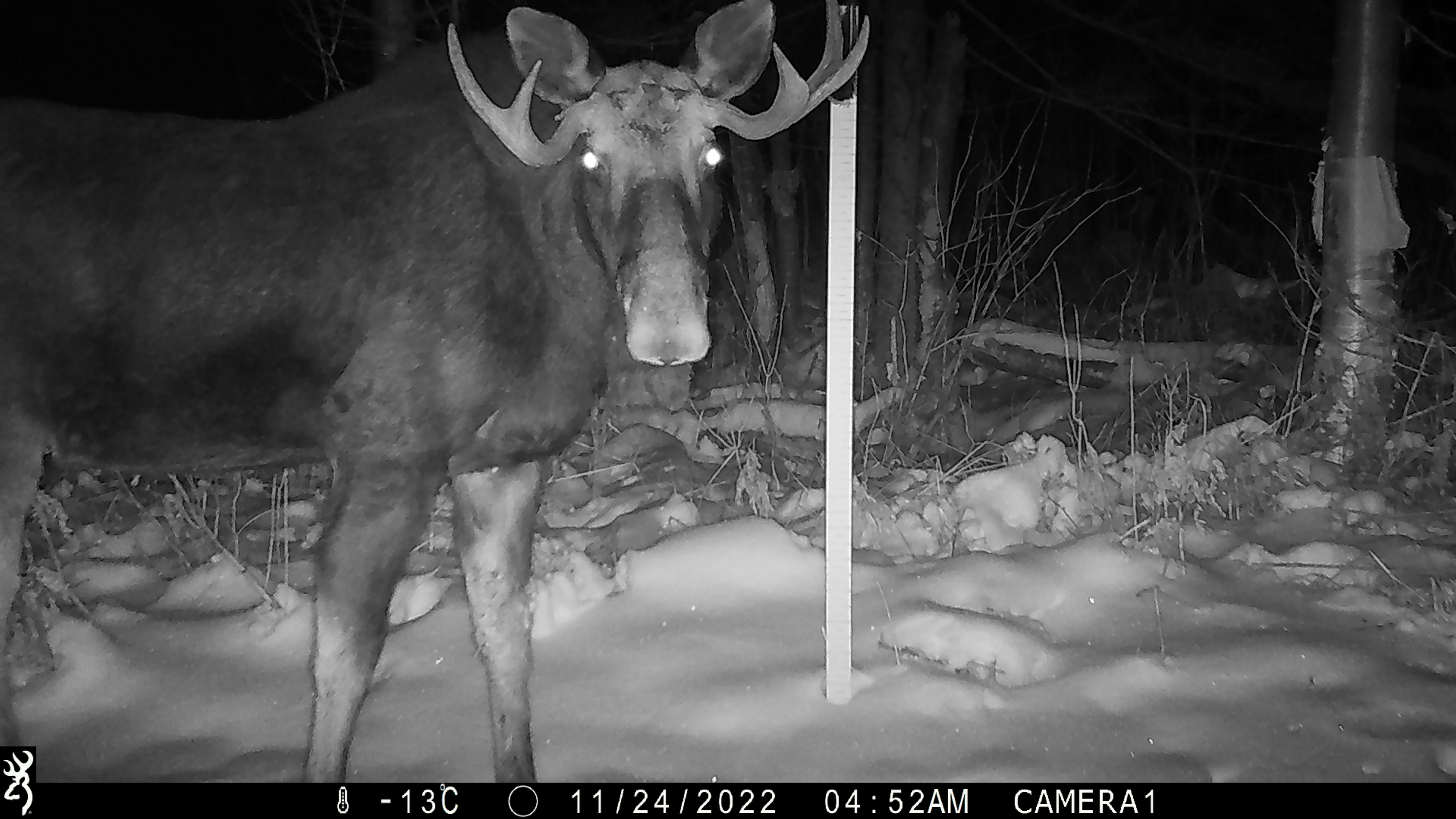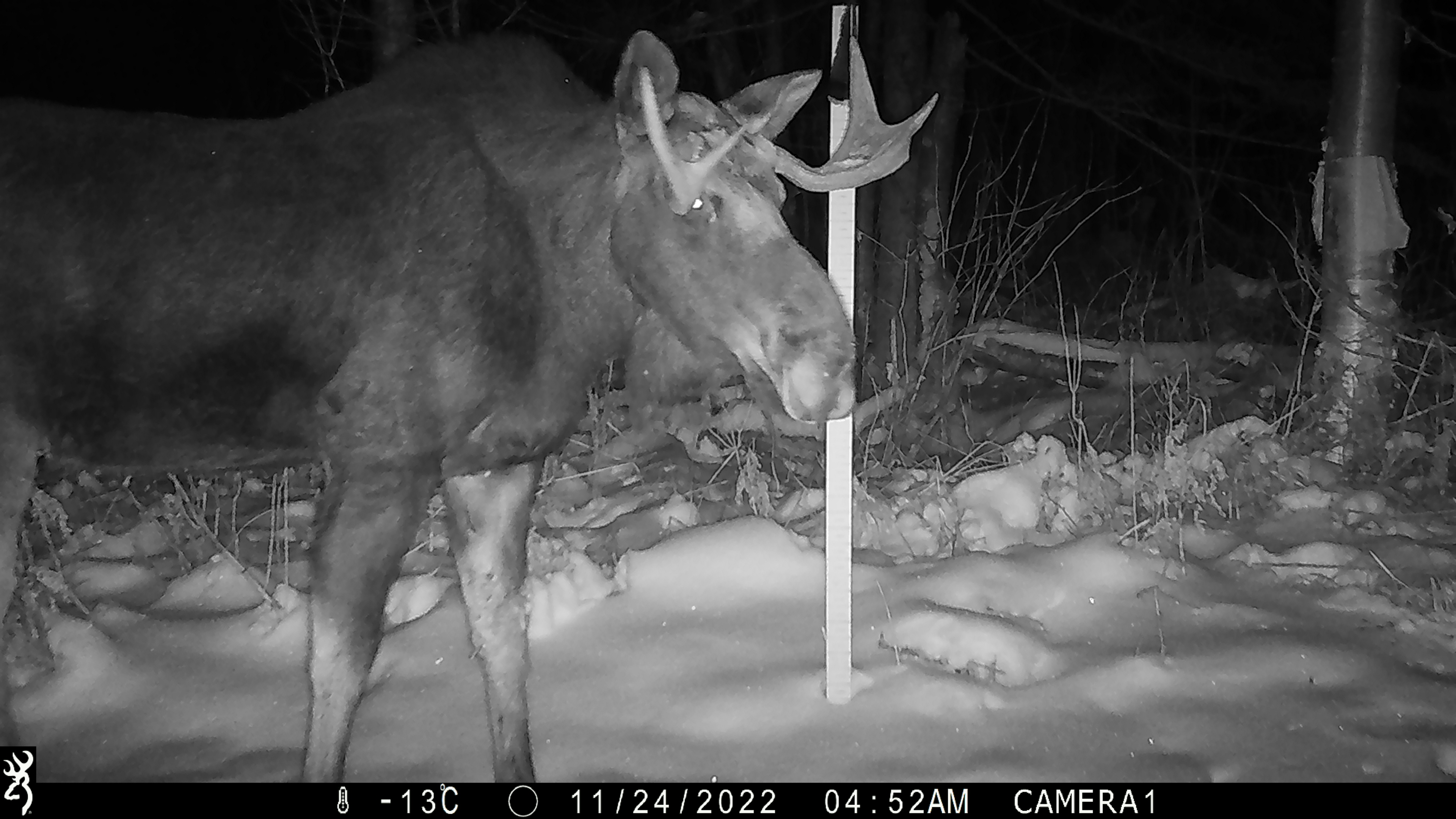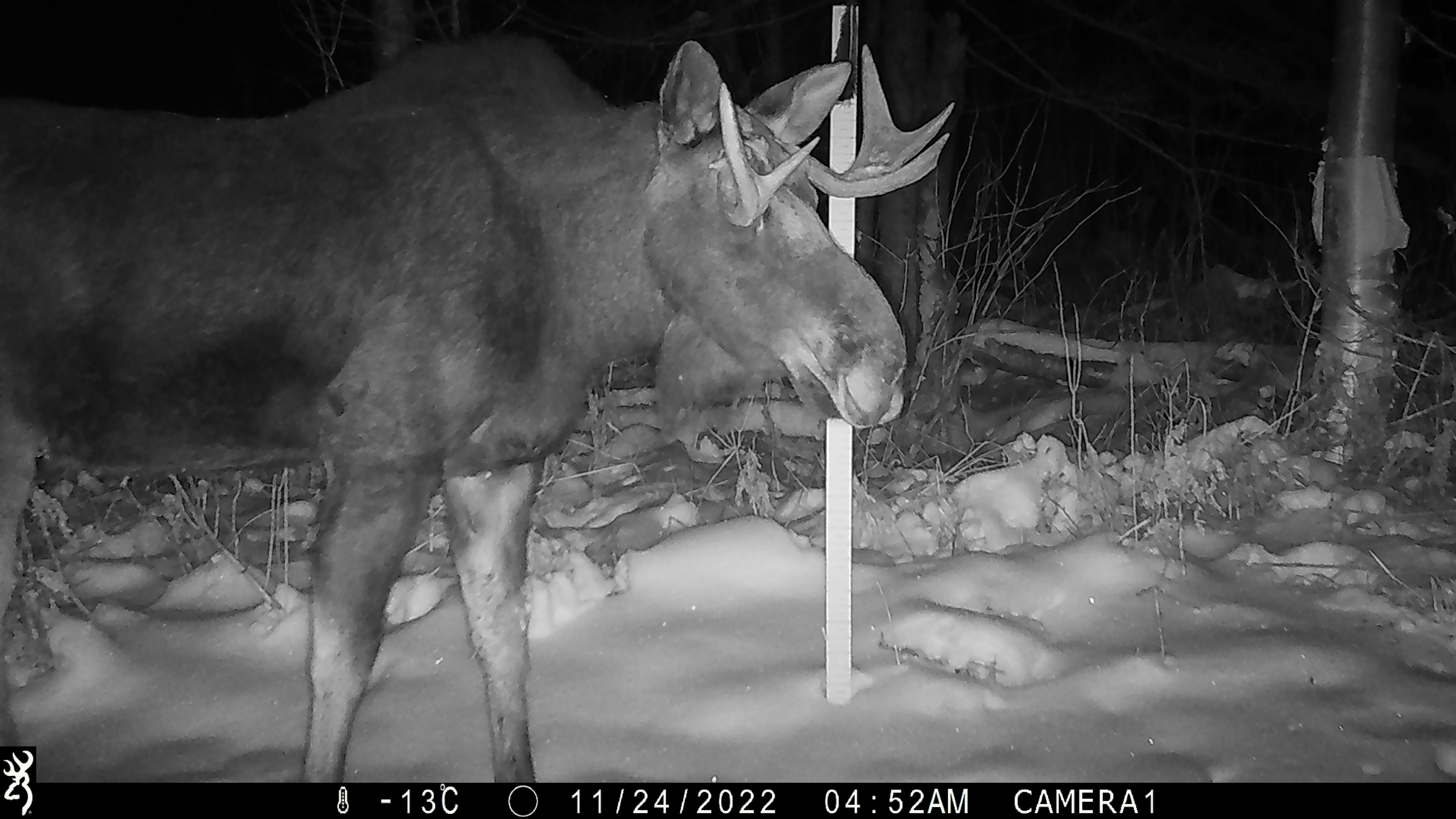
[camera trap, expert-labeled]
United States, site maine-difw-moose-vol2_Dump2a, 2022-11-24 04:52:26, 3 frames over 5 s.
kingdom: Animalia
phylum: Chordata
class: Mammalia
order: Artiodactyla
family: Cervidae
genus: Alces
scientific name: Alces alces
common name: moose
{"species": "moose (Alces alces)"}